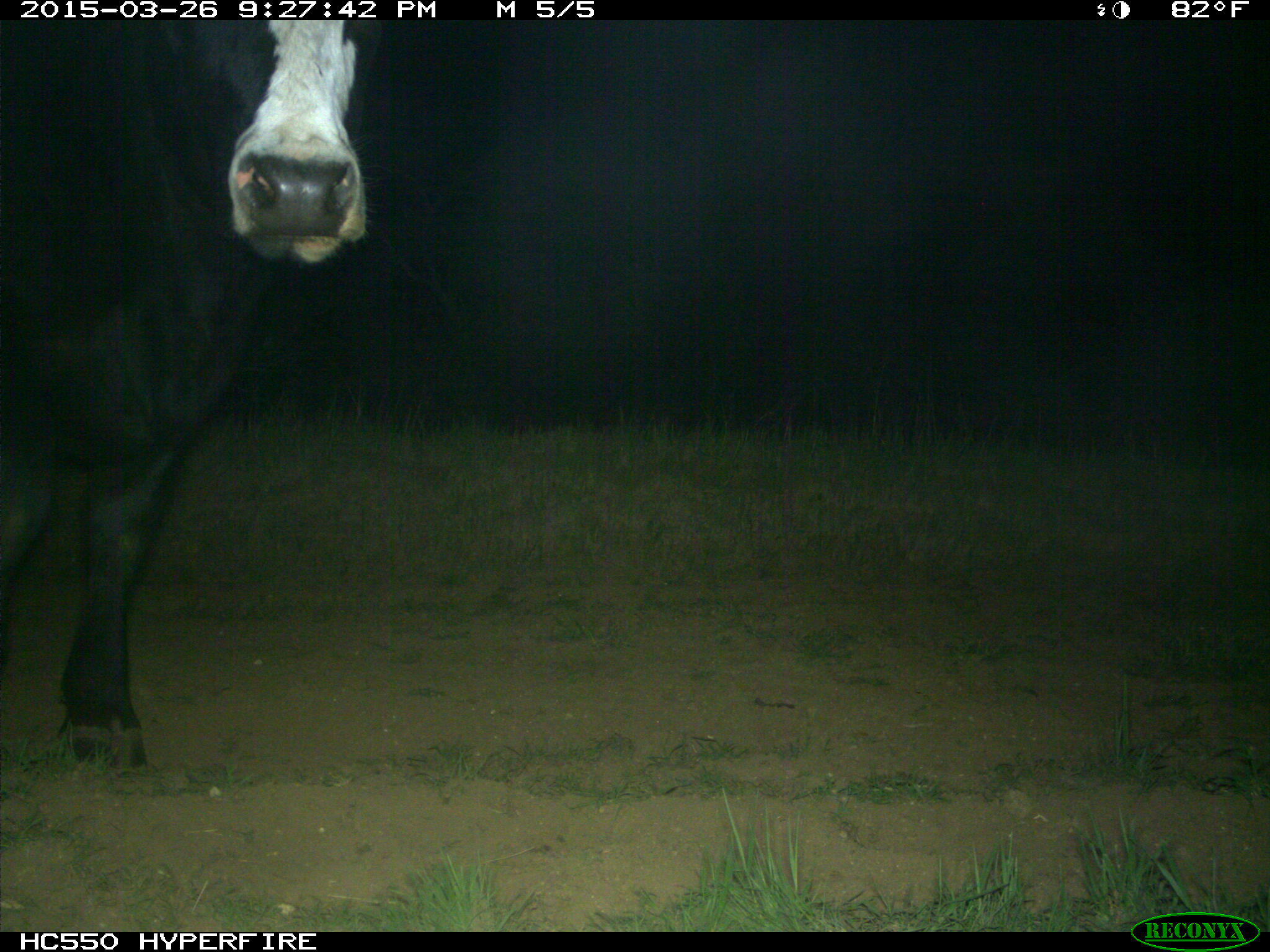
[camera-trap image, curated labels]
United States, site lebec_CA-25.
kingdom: Animalia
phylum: Chordata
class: Mammalia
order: Artiodactyla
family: Bovidae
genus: Bos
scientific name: Bos taurus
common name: domestic cow